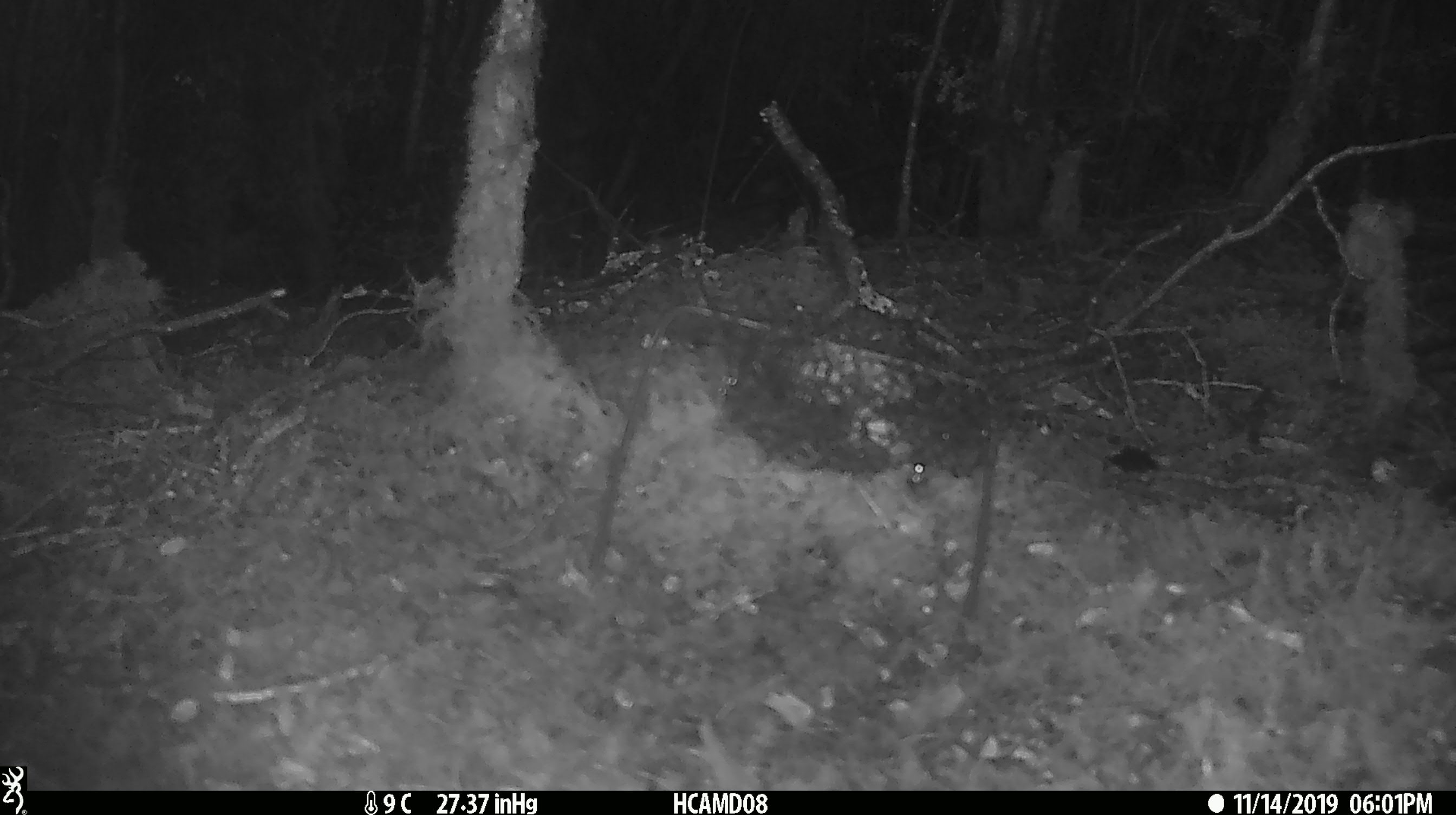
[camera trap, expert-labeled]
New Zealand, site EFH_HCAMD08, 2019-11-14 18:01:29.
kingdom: Animalia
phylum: Chordata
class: Mammalia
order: Rodentia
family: Muridae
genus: Mus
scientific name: Mus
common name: mouse